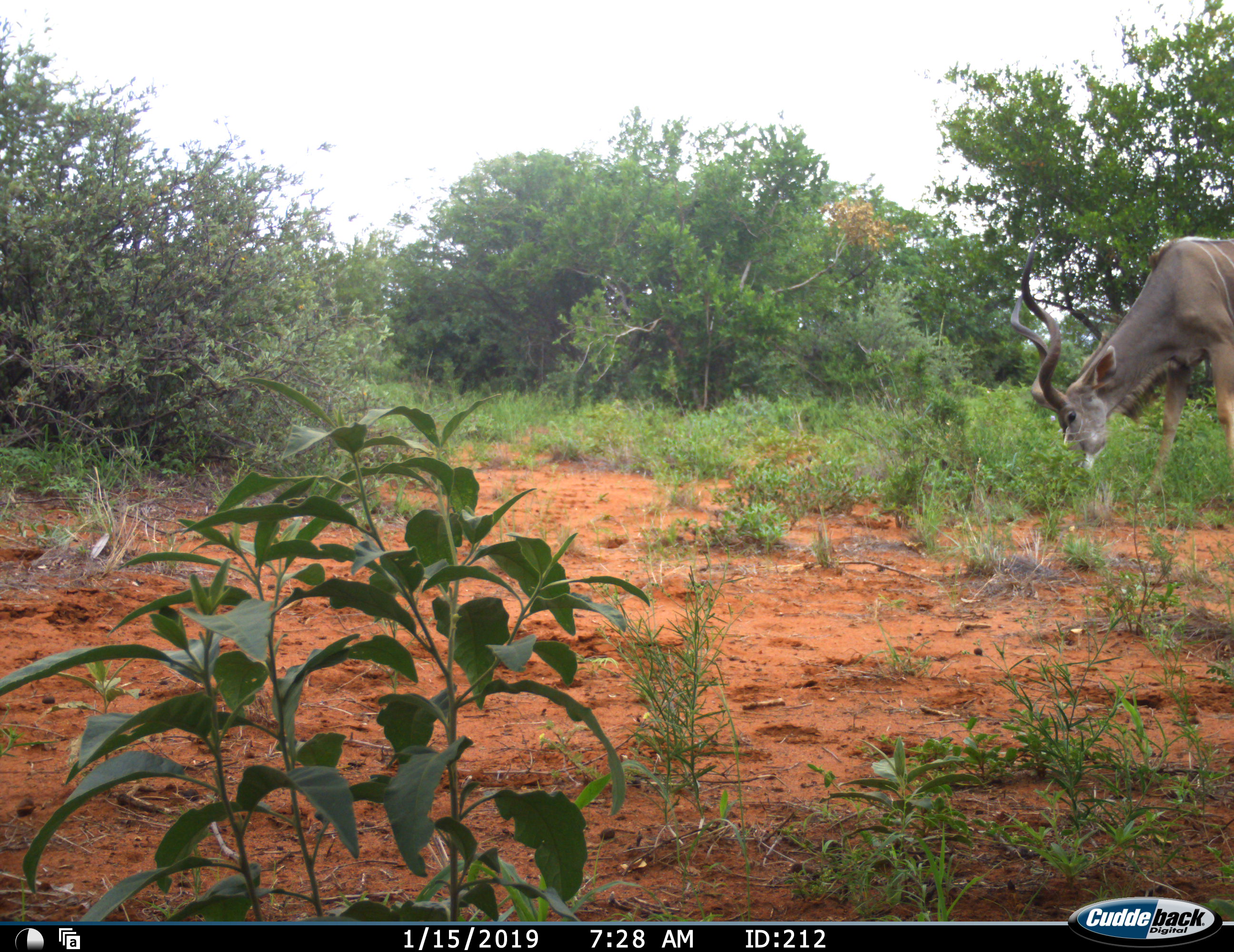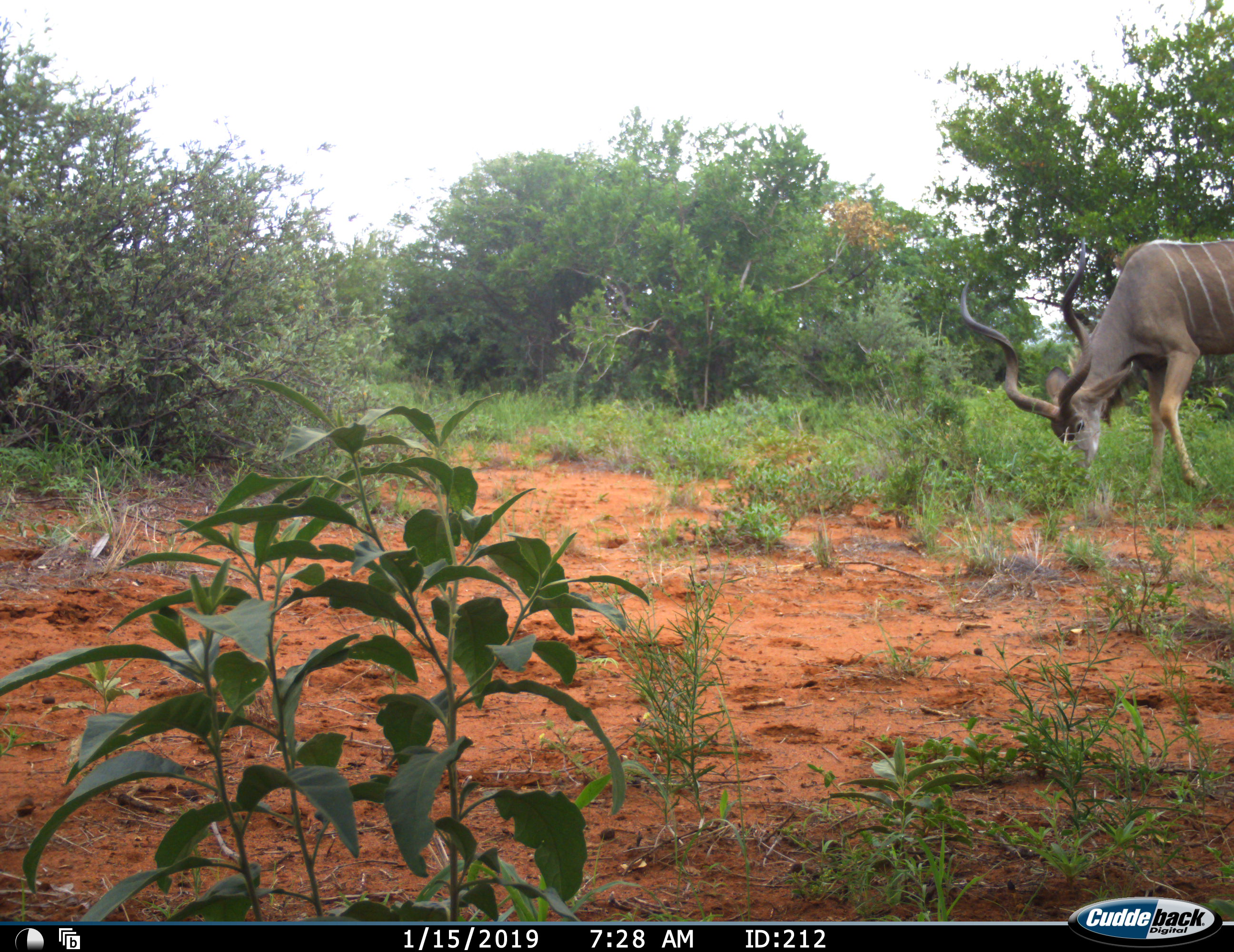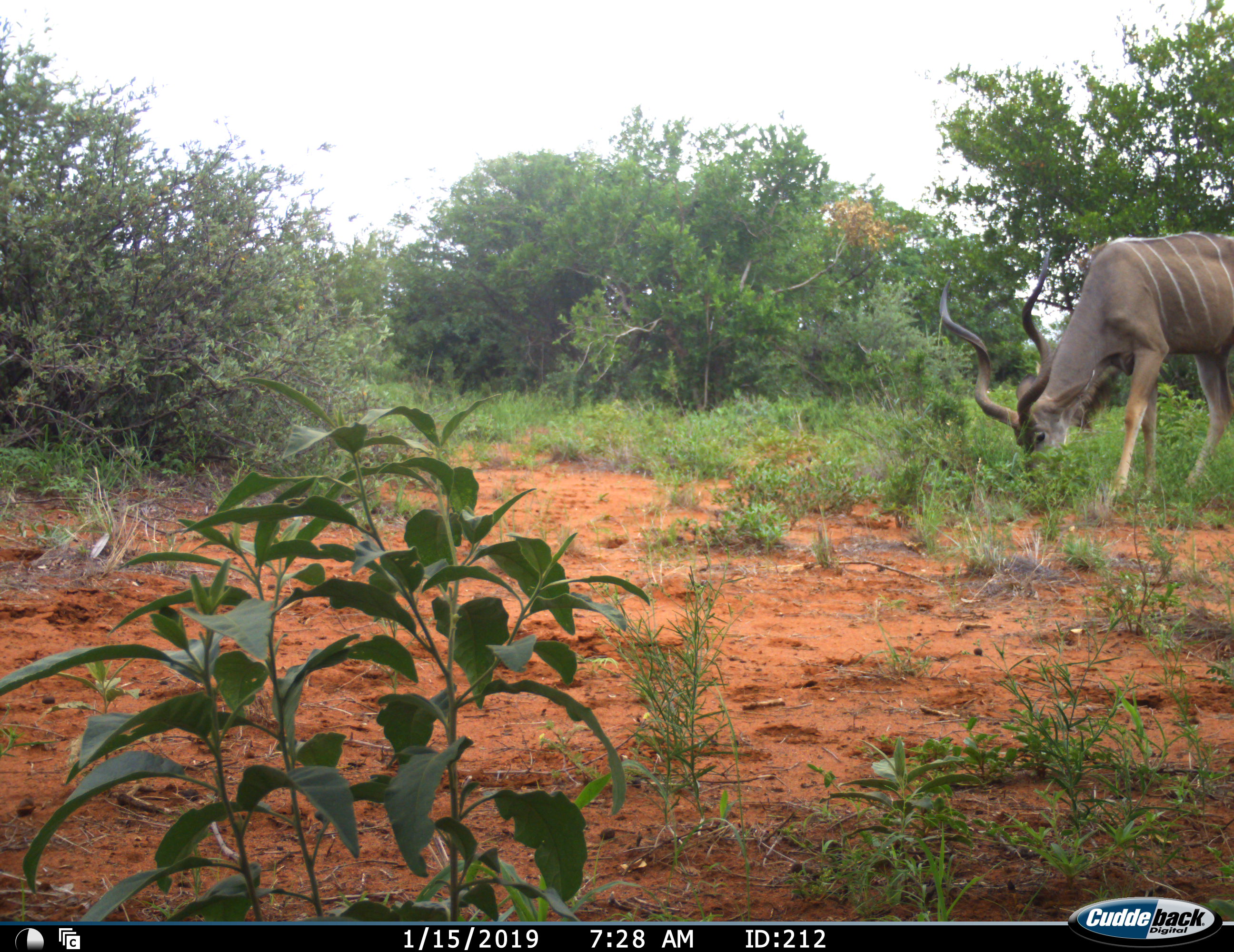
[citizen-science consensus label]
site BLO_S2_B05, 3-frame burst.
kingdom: Animalia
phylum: Chordata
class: Mammalia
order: Artiodactyla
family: Bovidae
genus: Tragelaphus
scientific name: Tragelaphus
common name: kudu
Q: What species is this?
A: Kudu (Tragelaphus).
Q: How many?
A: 1.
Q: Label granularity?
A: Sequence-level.